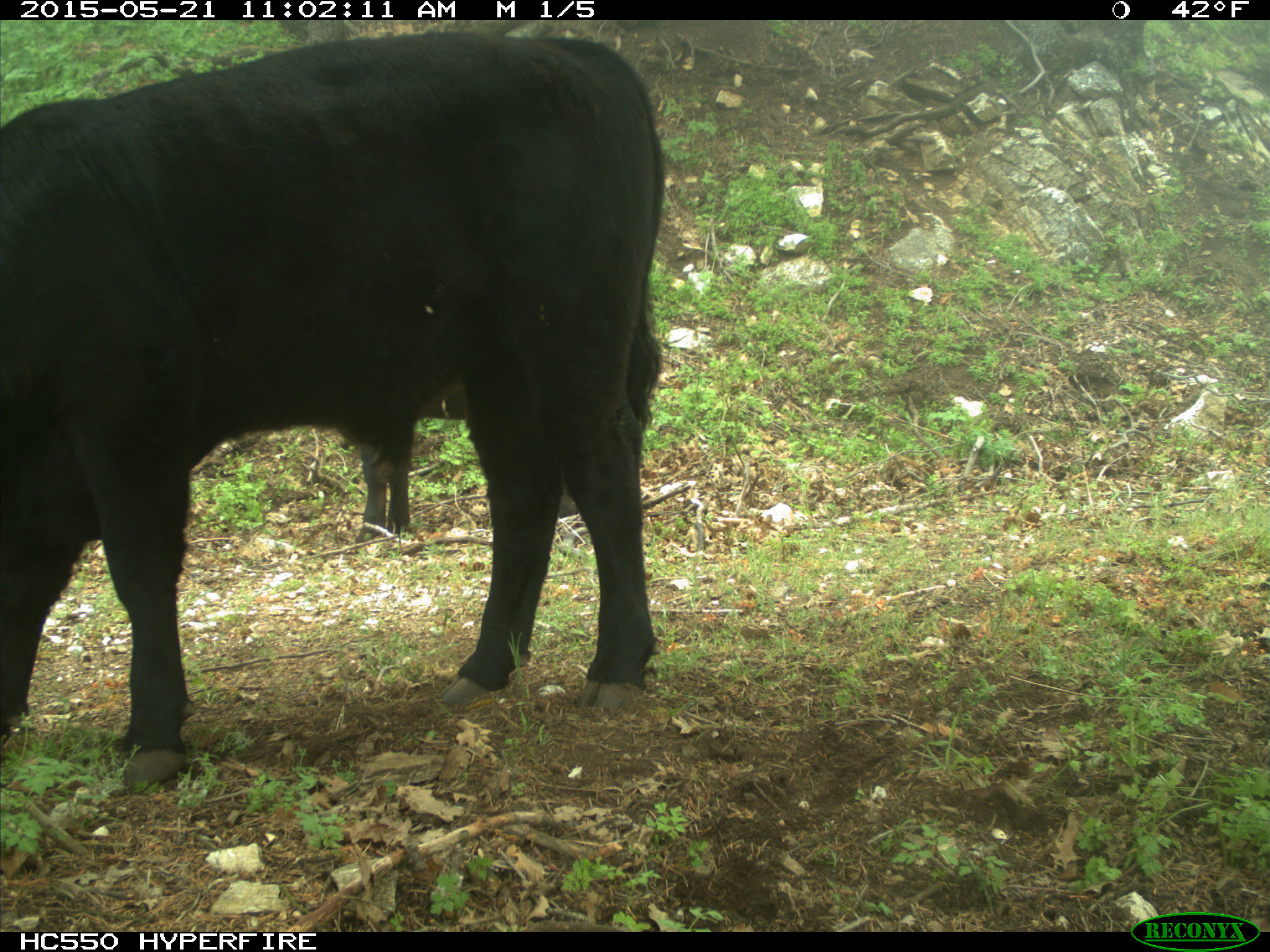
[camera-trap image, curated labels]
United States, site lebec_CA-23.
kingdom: Animalia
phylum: Chordata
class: Mammalia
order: Artiodactyla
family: Bovidae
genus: Bos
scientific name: Bos taurus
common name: domestic cow